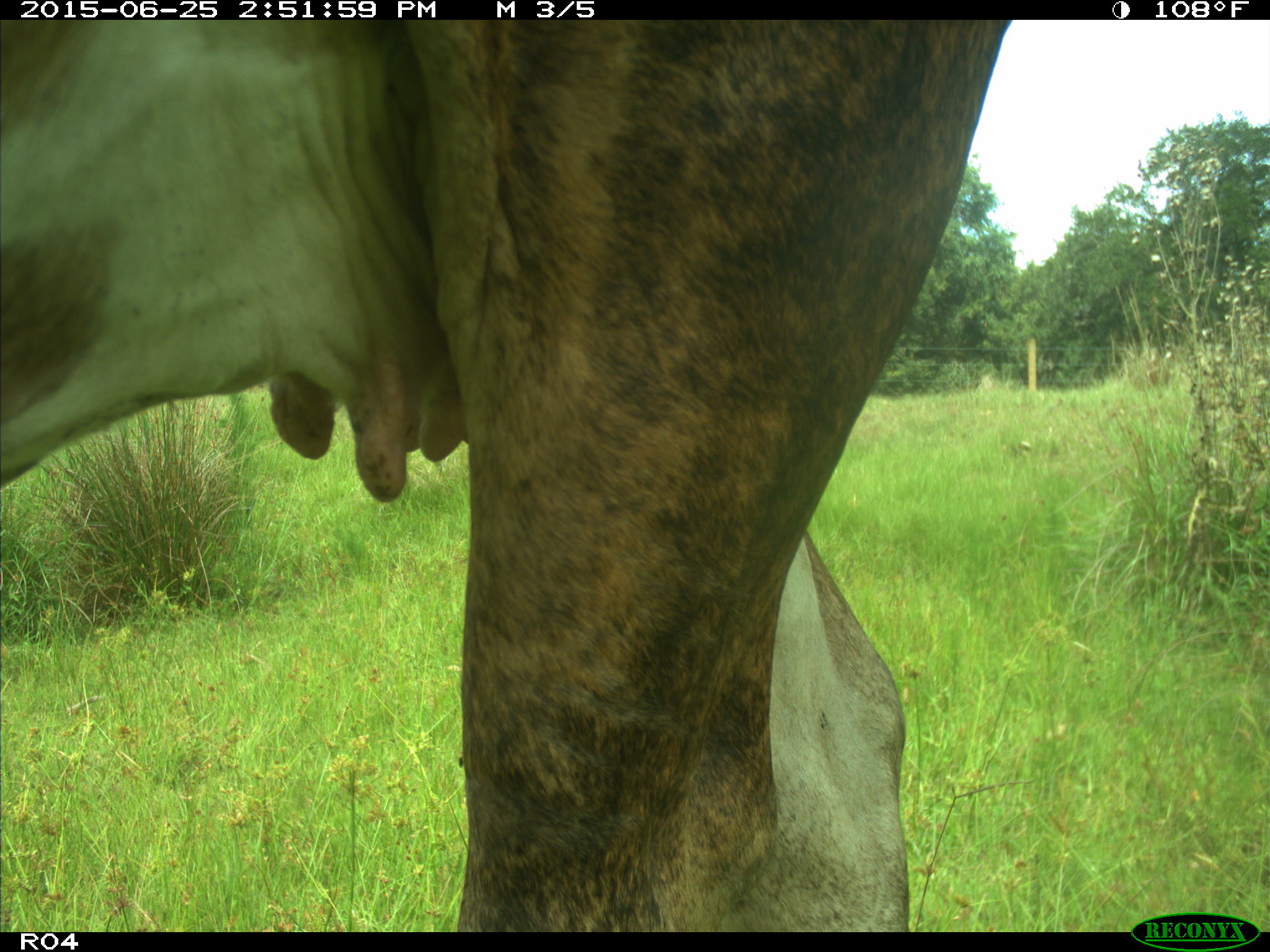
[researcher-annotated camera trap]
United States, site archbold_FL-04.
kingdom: Animalia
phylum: Chordata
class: Mammalia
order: Artiodactyla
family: Bovidae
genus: Bos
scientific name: Bos taurus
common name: domestic cow